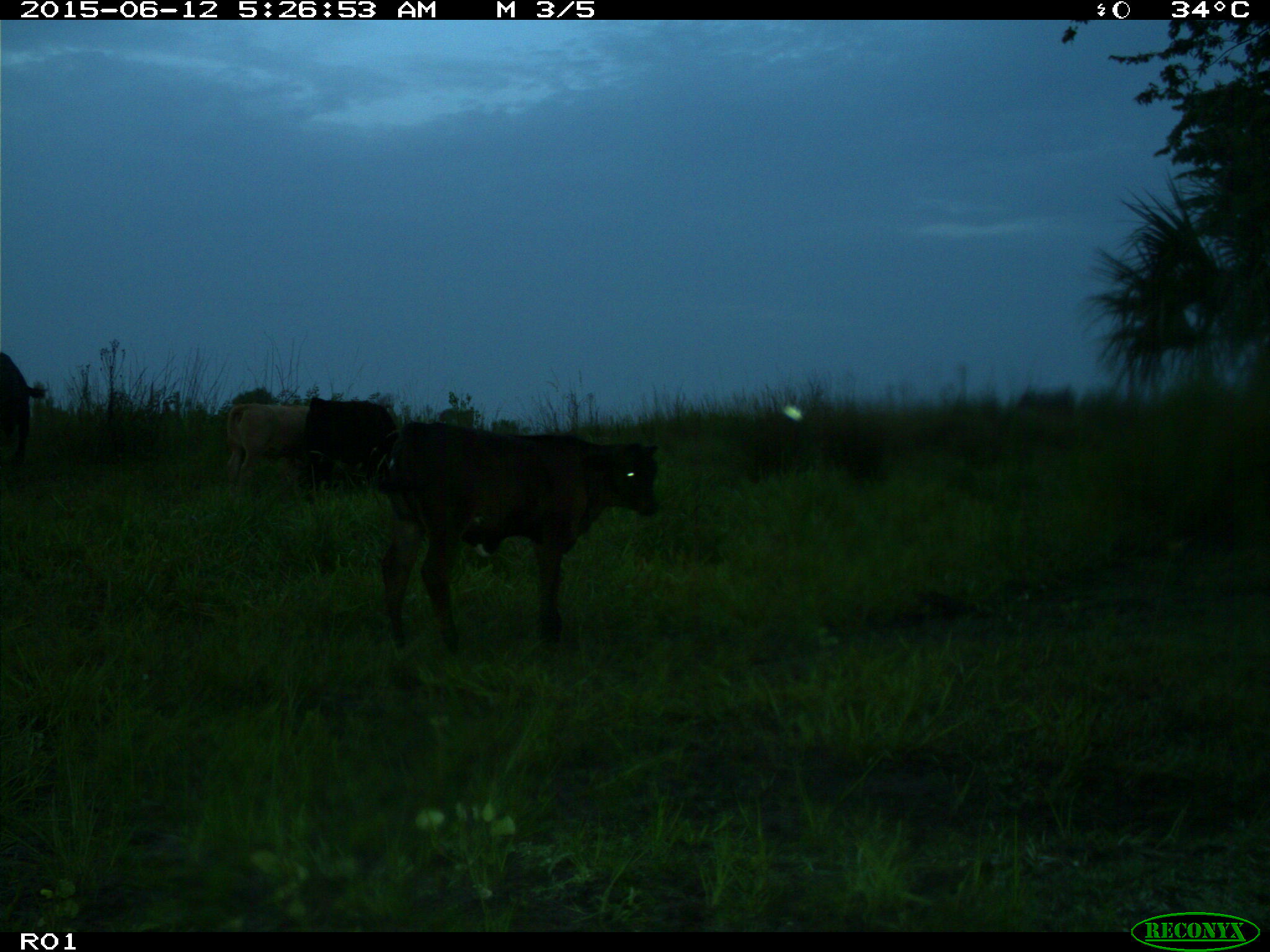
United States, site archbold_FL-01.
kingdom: Animalia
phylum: Chordata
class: Mammalia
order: Artiodactyla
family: Bovidae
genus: Bos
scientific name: Bos taurus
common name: domestic cow